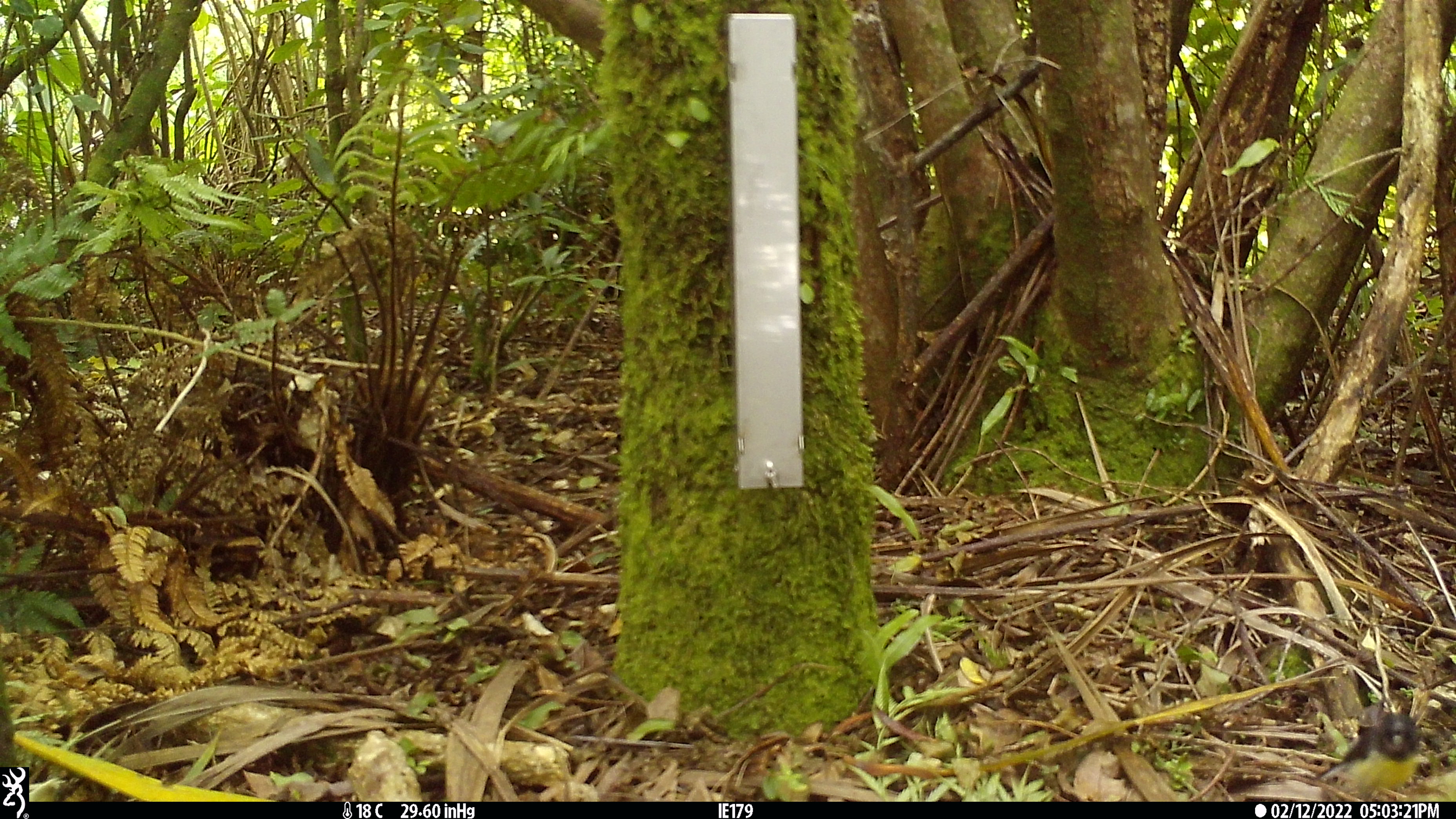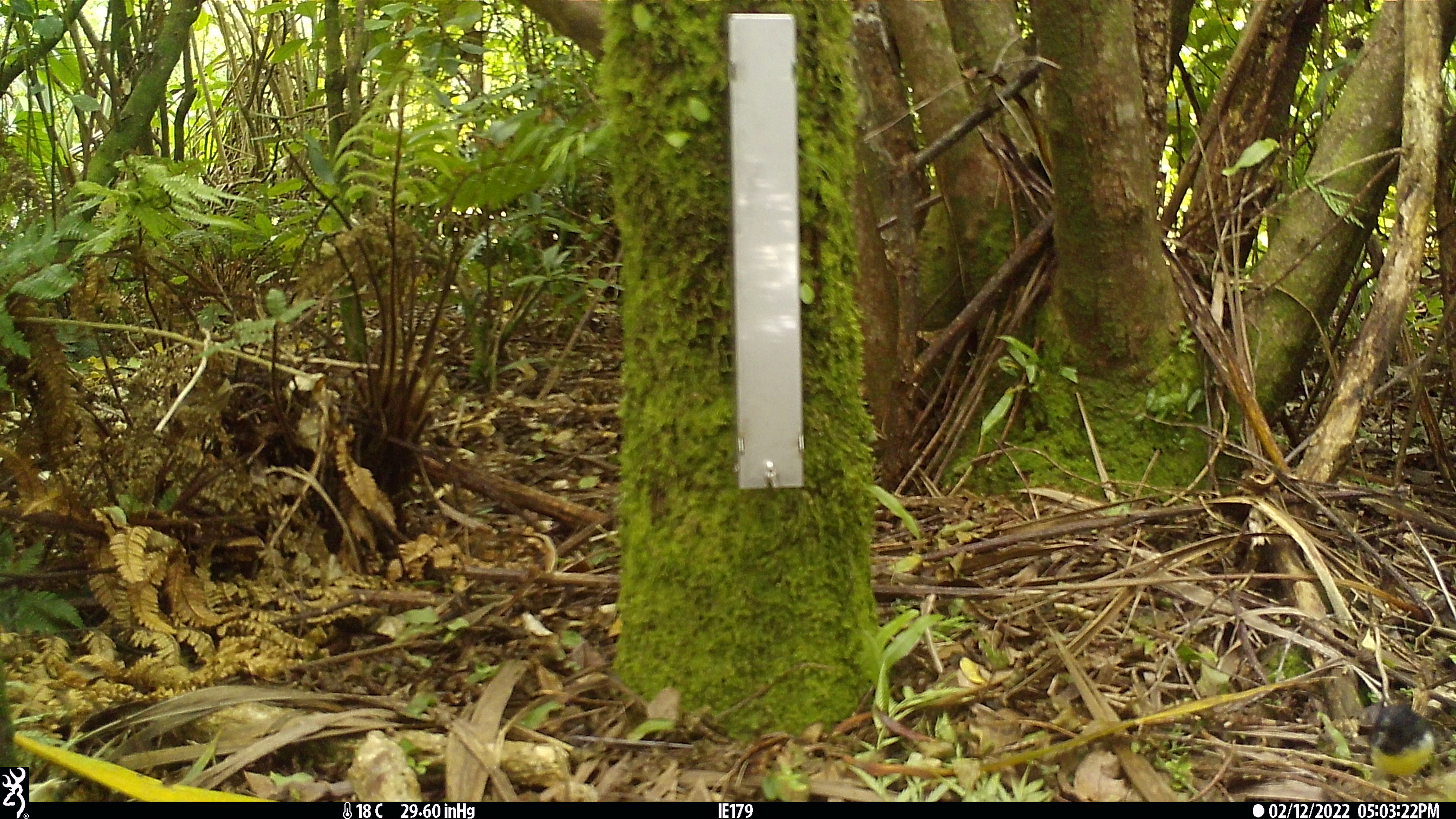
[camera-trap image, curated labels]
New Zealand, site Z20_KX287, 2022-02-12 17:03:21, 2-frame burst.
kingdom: Animalia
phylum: Chordata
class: Aves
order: Passeriformes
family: Petroicidae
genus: Petroica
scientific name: Petroica macrocephala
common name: tomtit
Tomtit (Petroica macrocephala).